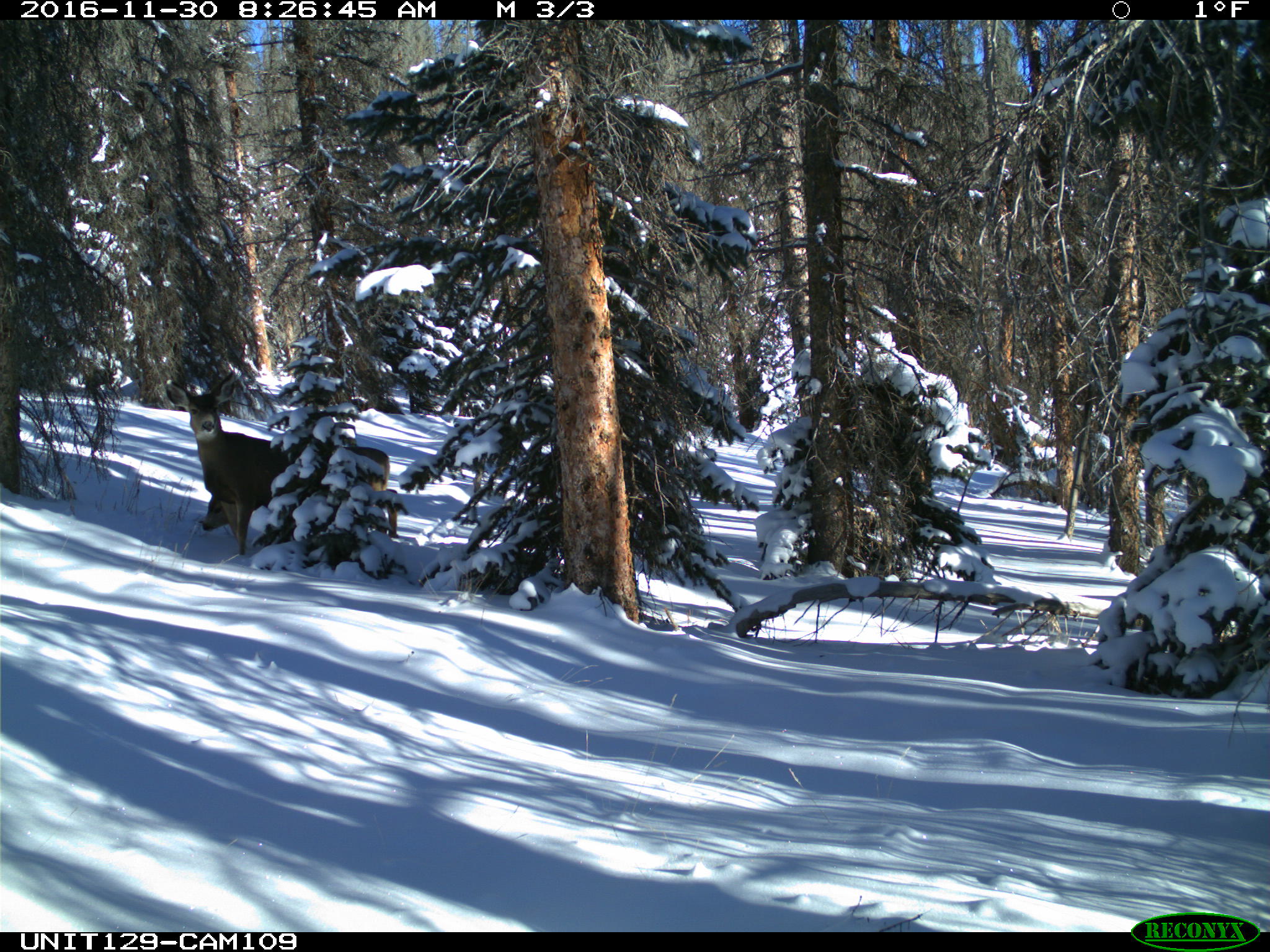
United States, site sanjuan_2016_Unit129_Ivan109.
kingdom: Animalia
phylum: Chordata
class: Mammalia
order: Artiodactyla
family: Cervidae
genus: Odocoileus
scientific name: Odocoileus hemionus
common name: mule deer